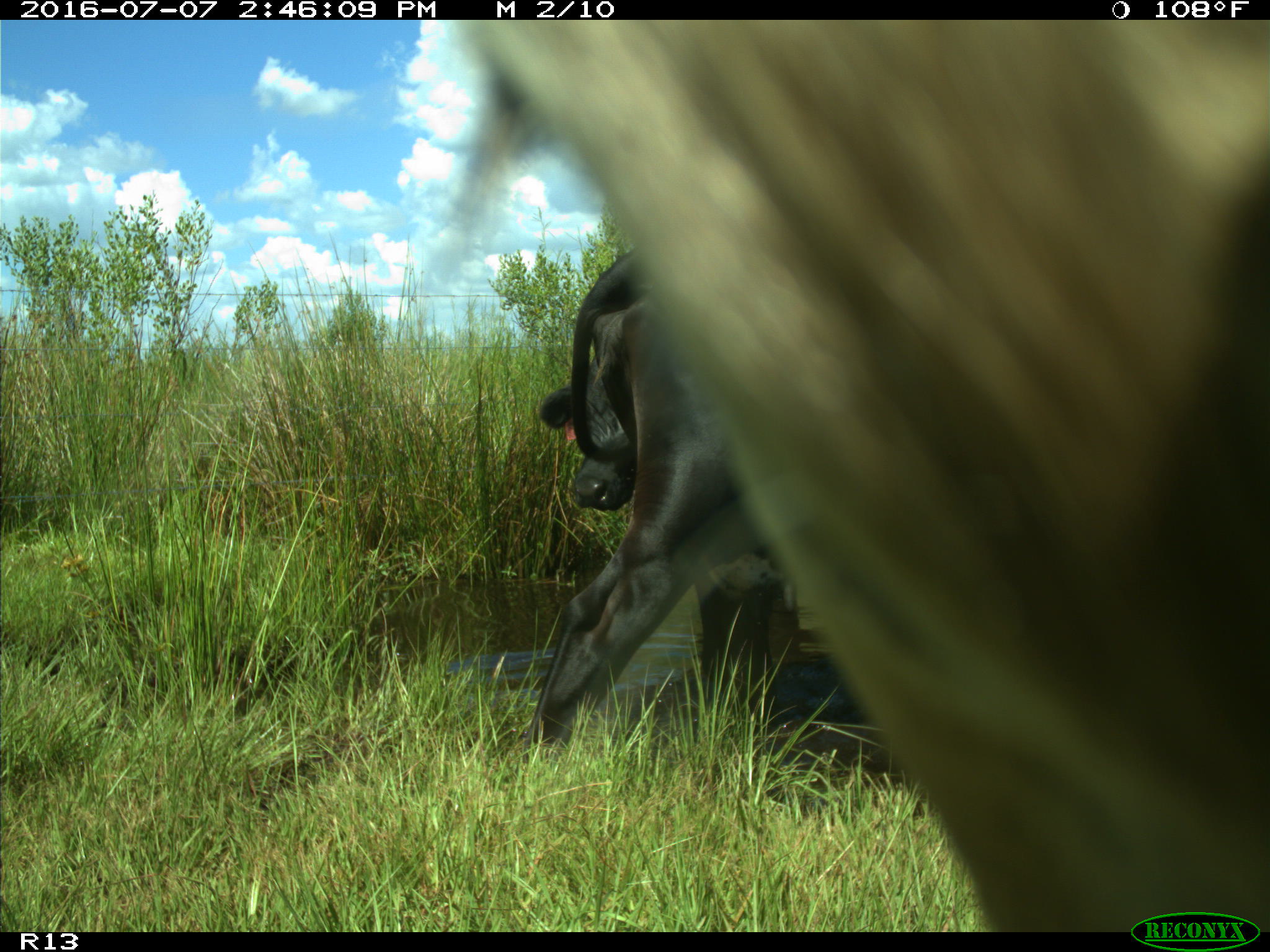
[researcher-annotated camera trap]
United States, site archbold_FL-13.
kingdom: Animalia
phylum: Chordata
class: Mammalia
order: Artiodactyla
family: Bovidae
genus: Bos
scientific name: Bos taurus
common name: domestic cow